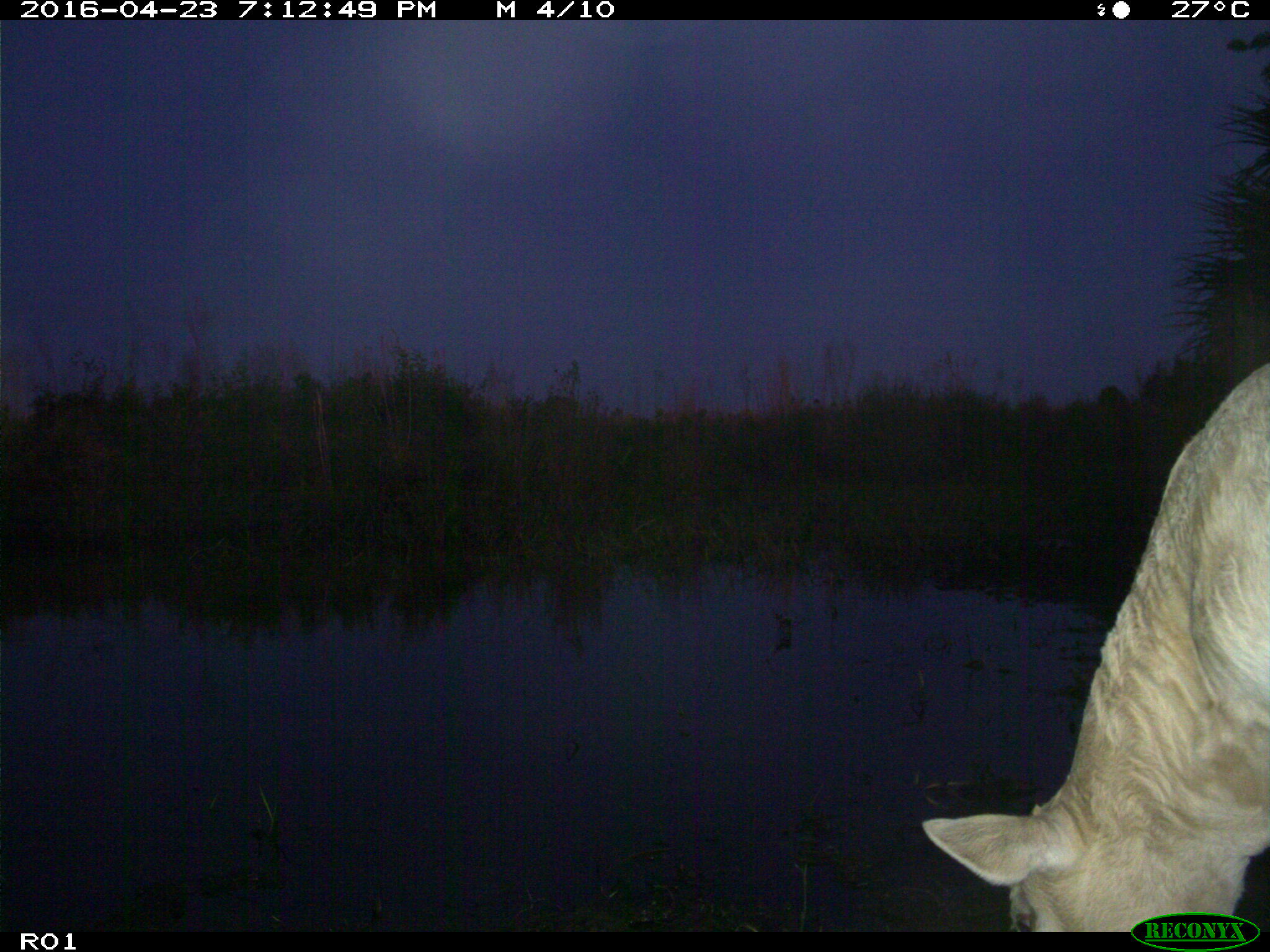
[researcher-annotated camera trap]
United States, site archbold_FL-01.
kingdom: Animalia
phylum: Chordata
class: Mammalia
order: Artiodactyla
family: Bovidae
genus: Bos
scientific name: Bos taurus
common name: domestic cow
Bos taurus (domestic cow).